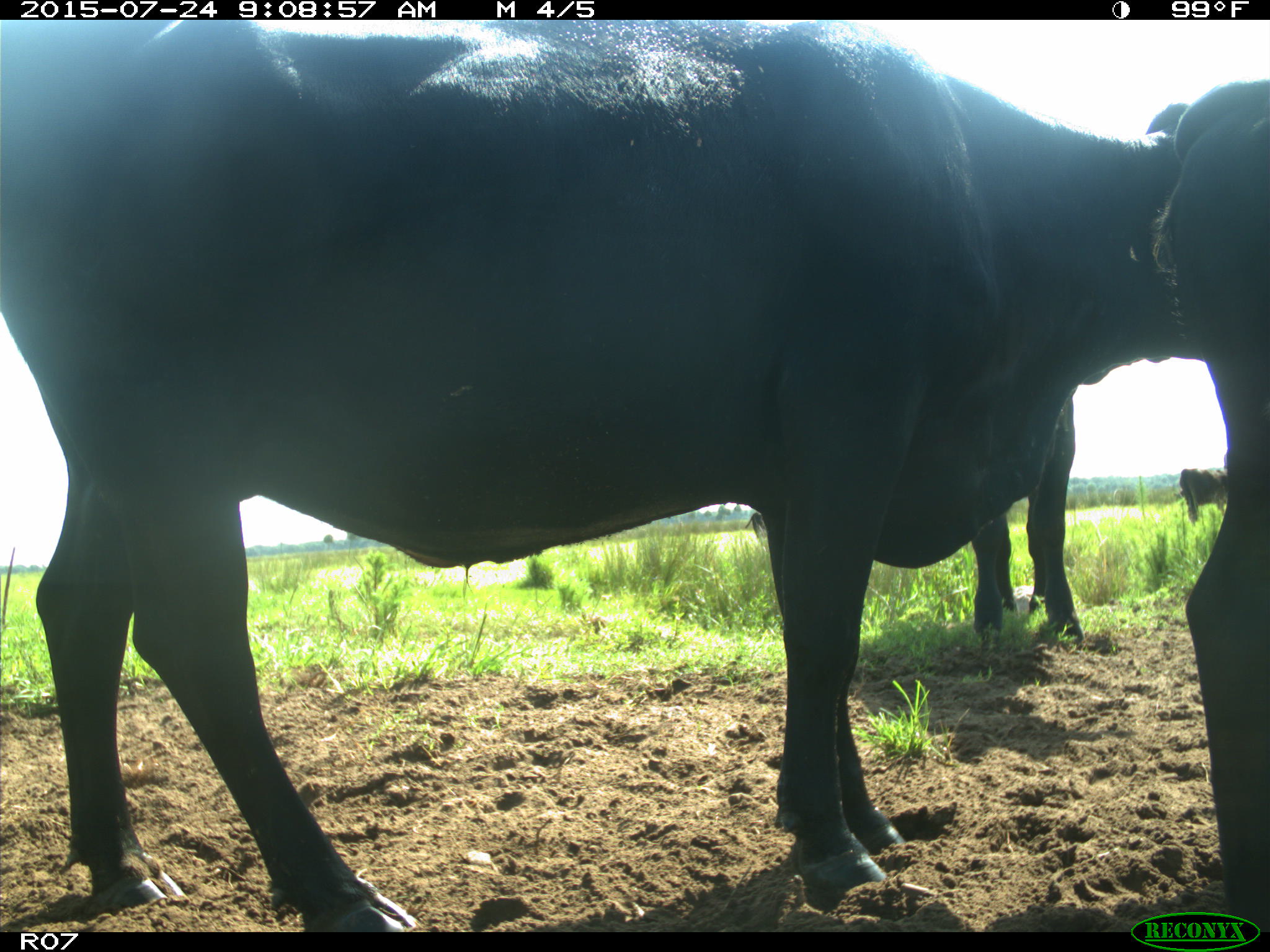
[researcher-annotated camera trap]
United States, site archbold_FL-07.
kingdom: Animalia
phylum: Chordata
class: Mammalia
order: Artiodactyla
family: Bovidae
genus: Bos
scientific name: Bos taurus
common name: domestic cow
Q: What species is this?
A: Bos taurus (domestic cow).